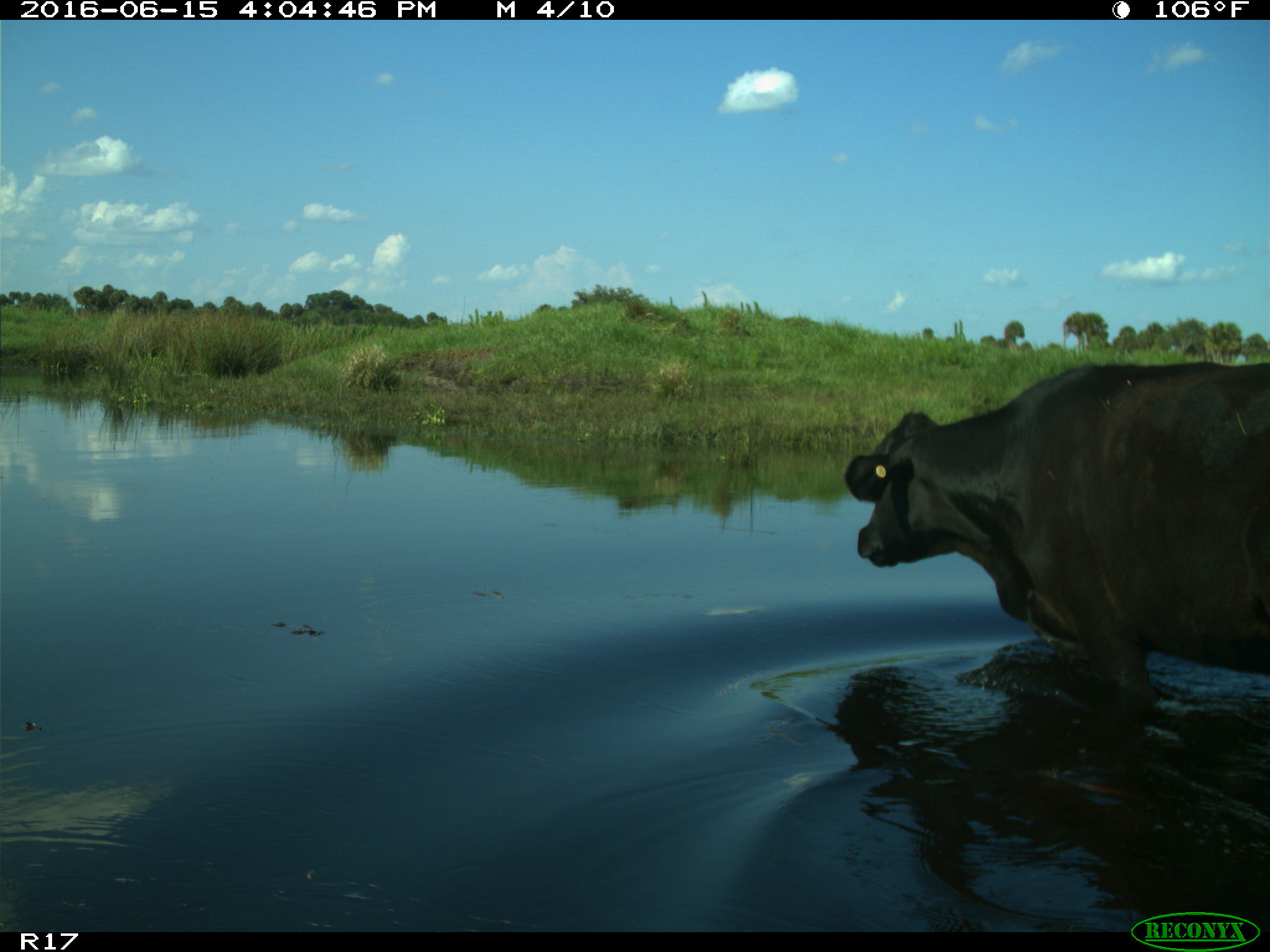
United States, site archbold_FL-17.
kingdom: Animalia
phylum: Chordata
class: Mammalia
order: Artiodactyla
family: Bovidae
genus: Bos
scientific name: Bos taurus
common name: domestic cow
Bos taurus (domestic cow).